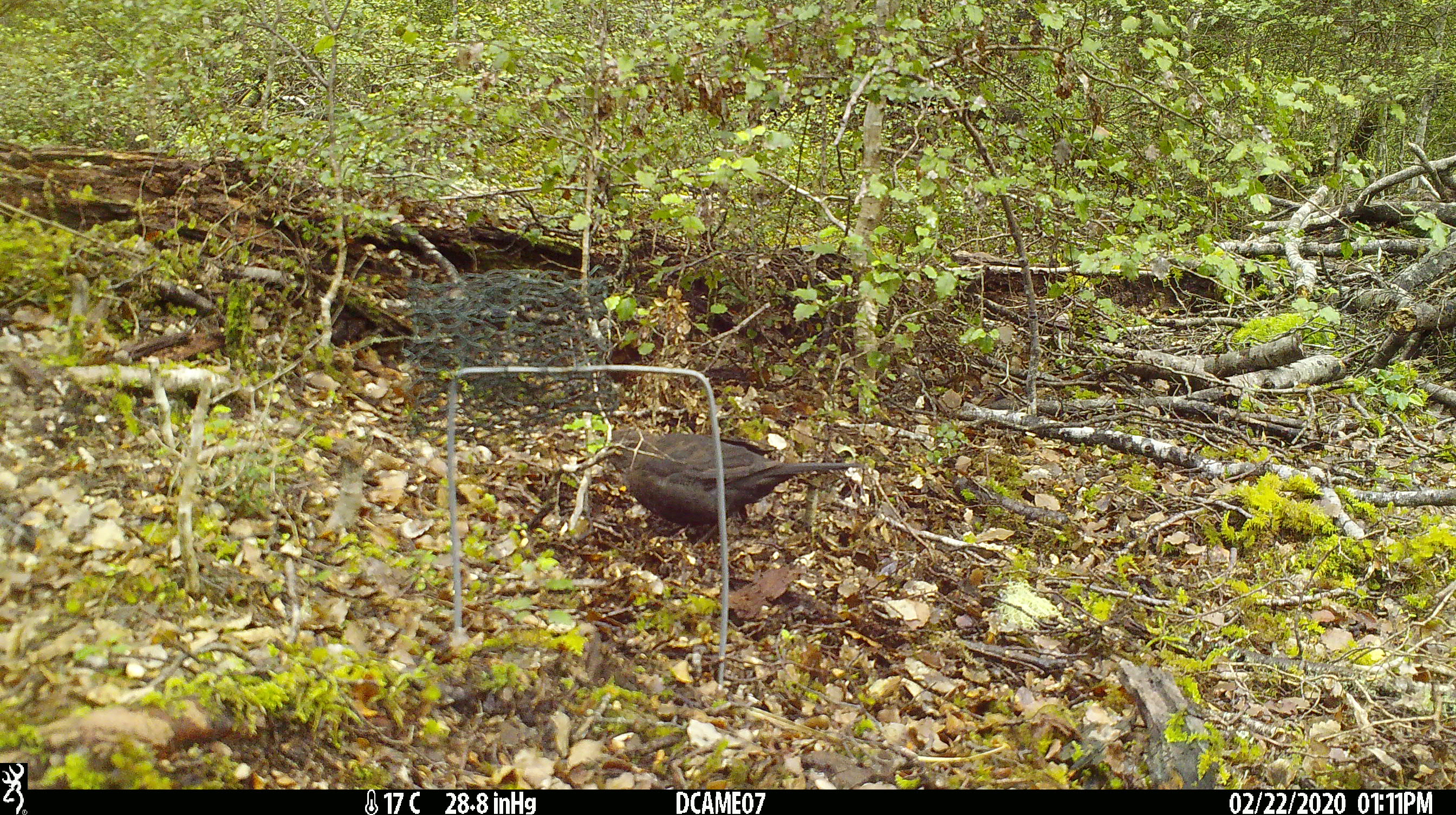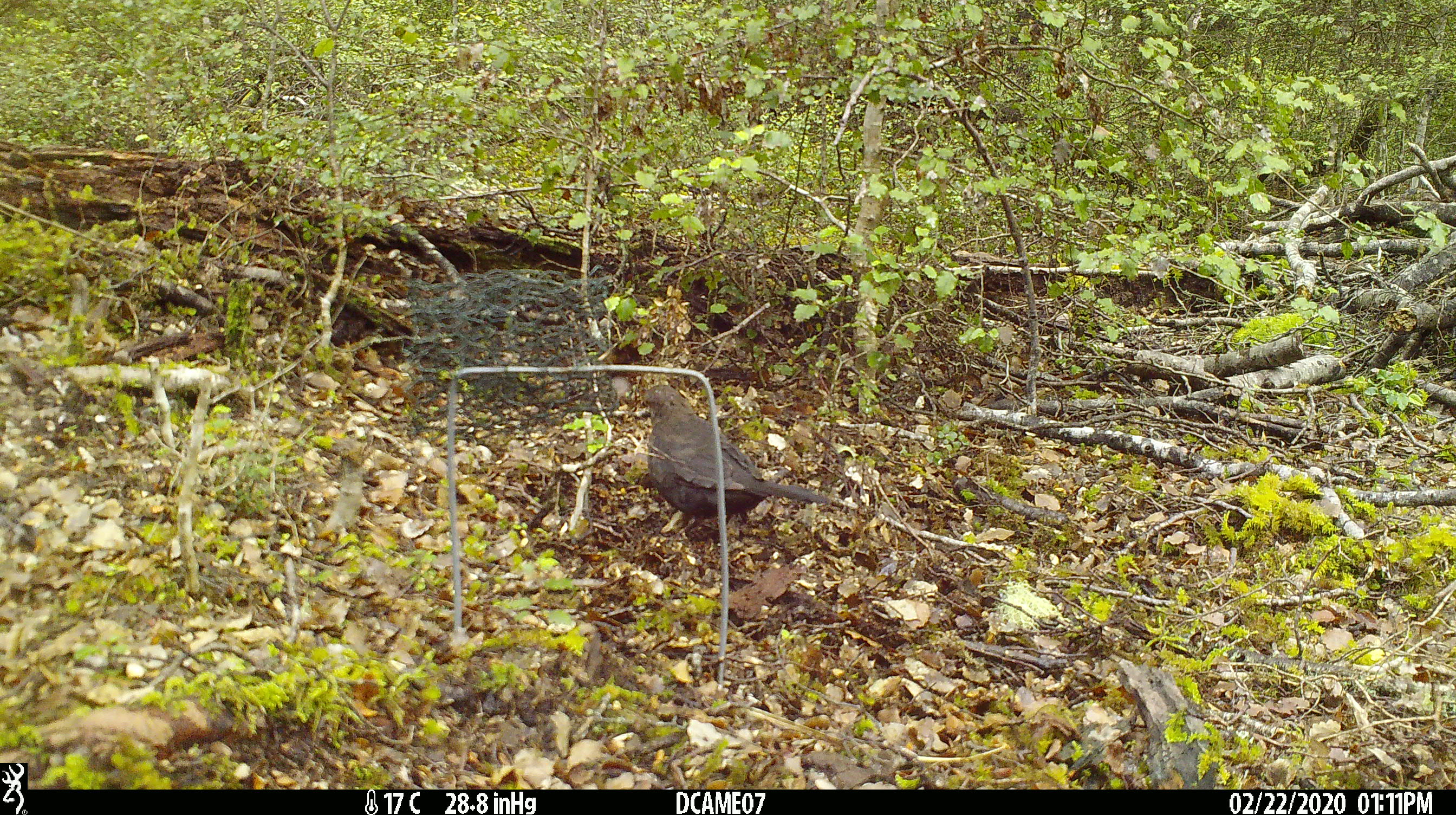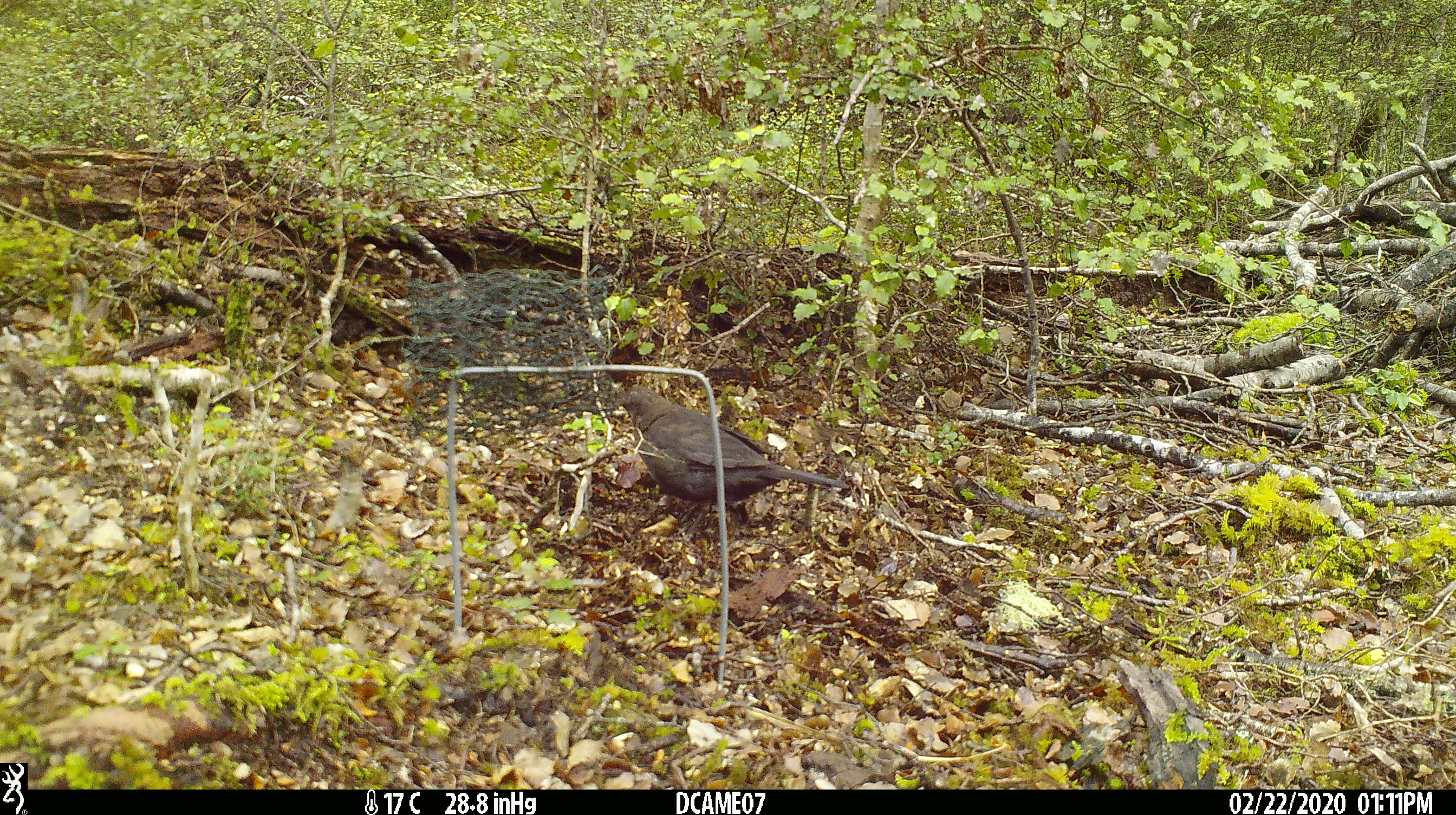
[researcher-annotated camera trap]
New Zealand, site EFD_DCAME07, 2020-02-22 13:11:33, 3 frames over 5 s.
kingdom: Animalia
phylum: Chordata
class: Aves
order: Passeriformes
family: Turdidae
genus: Turdus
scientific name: Turdus merula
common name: eurasian blackbird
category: blackbird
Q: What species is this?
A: Blackbird (eurasian blackbird) (Turdus merula).